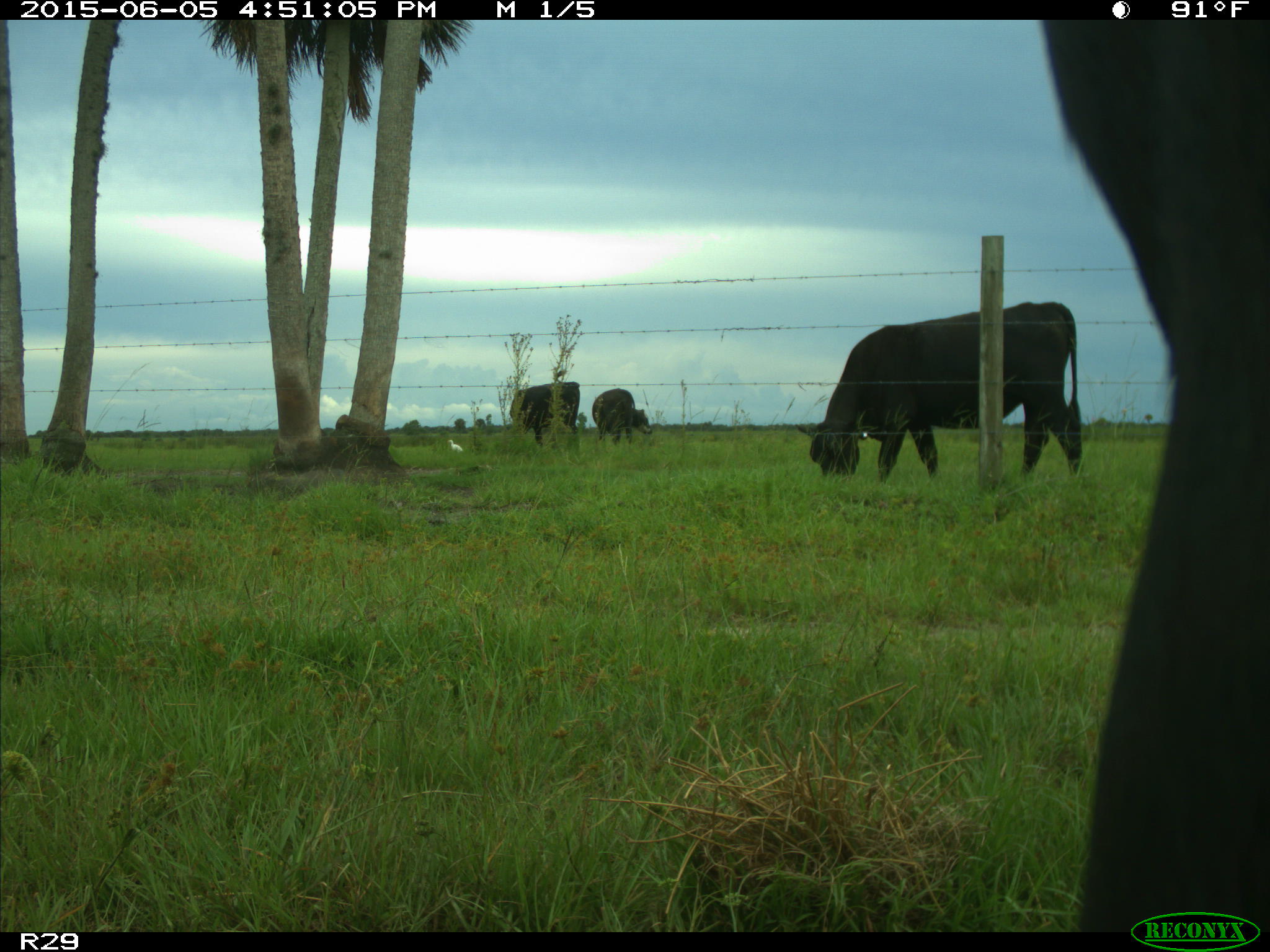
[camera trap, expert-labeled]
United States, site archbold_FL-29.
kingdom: Animalia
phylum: Chordata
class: Mammalia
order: Artiodactyla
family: Bovidae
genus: Bos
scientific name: Bos taurus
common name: domestic cow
Bos taurus (domestic cow).